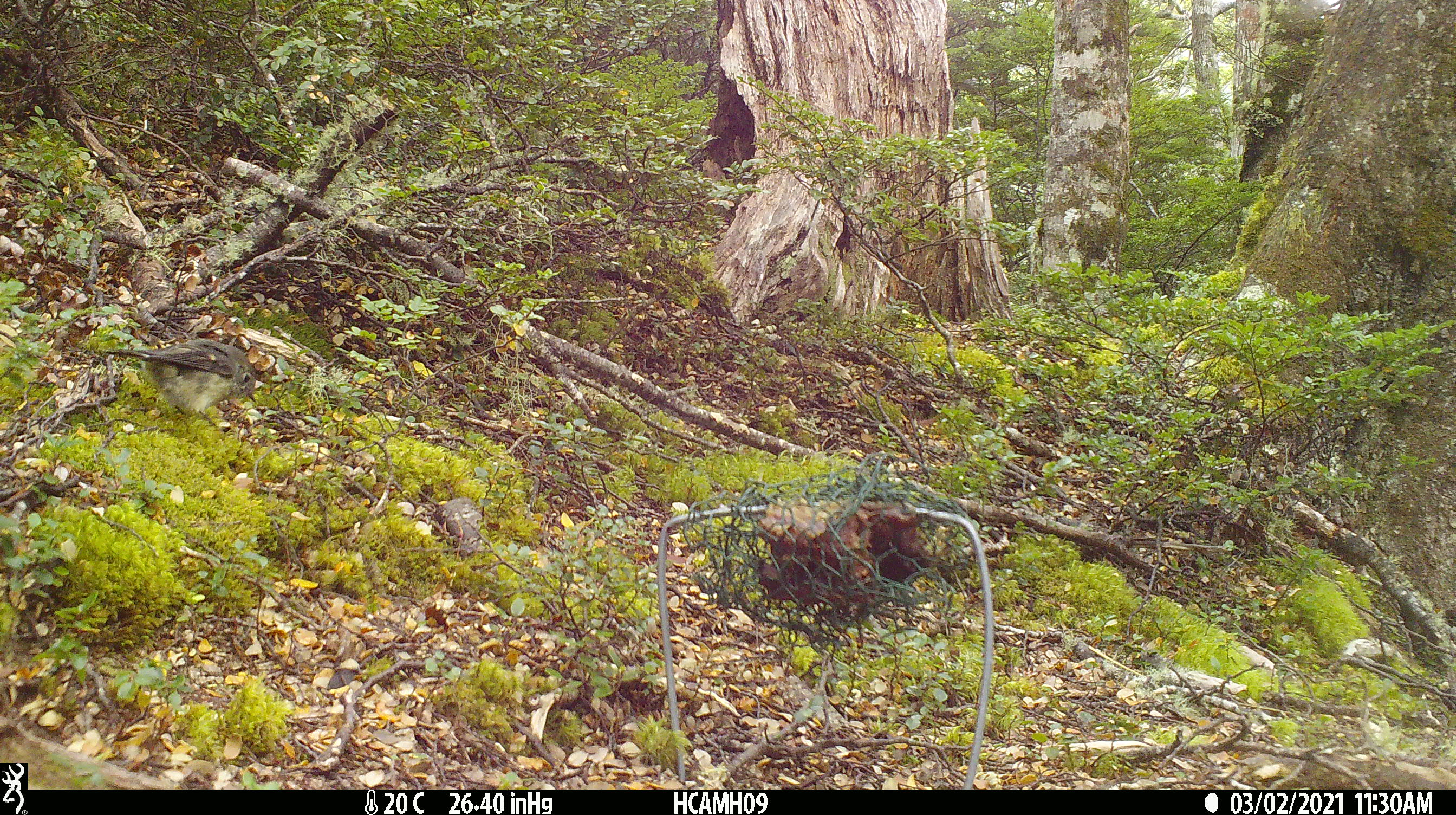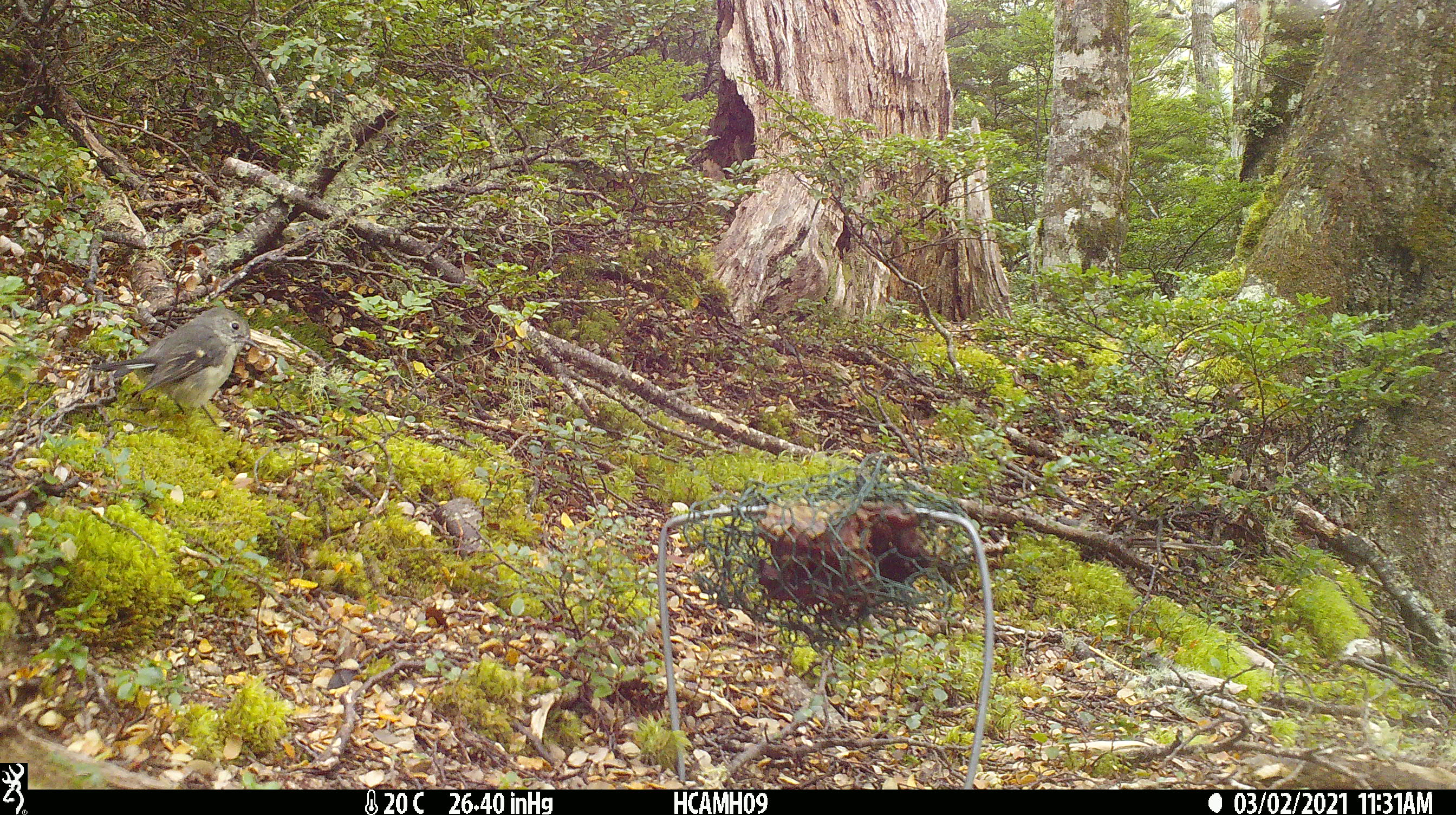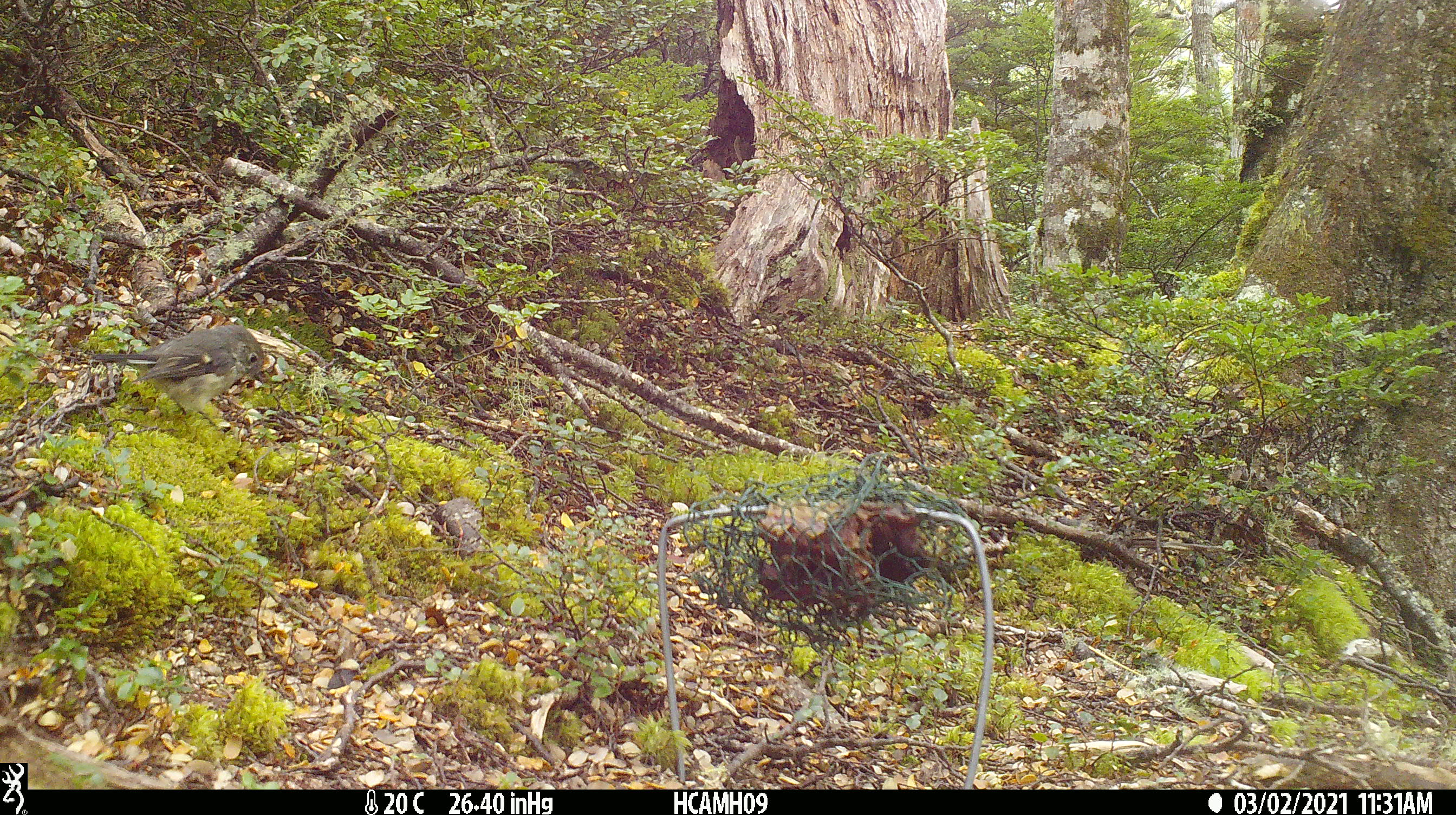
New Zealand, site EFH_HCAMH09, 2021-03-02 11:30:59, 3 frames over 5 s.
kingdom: Animalia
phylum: Chordata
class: Aves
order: Passeriformes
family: Petroicidae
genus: Petroica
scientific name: Petroica macrocephala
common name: tomtit